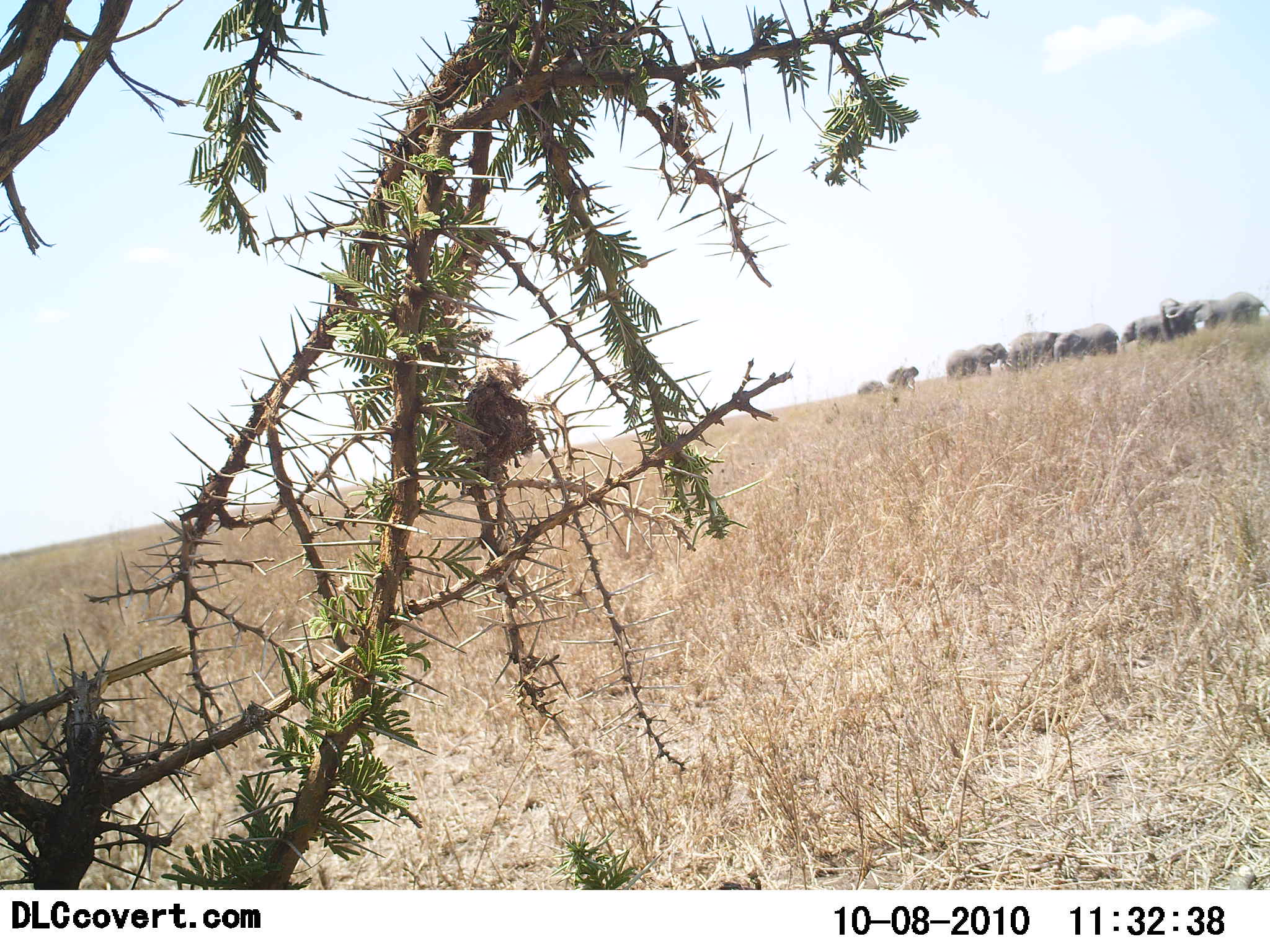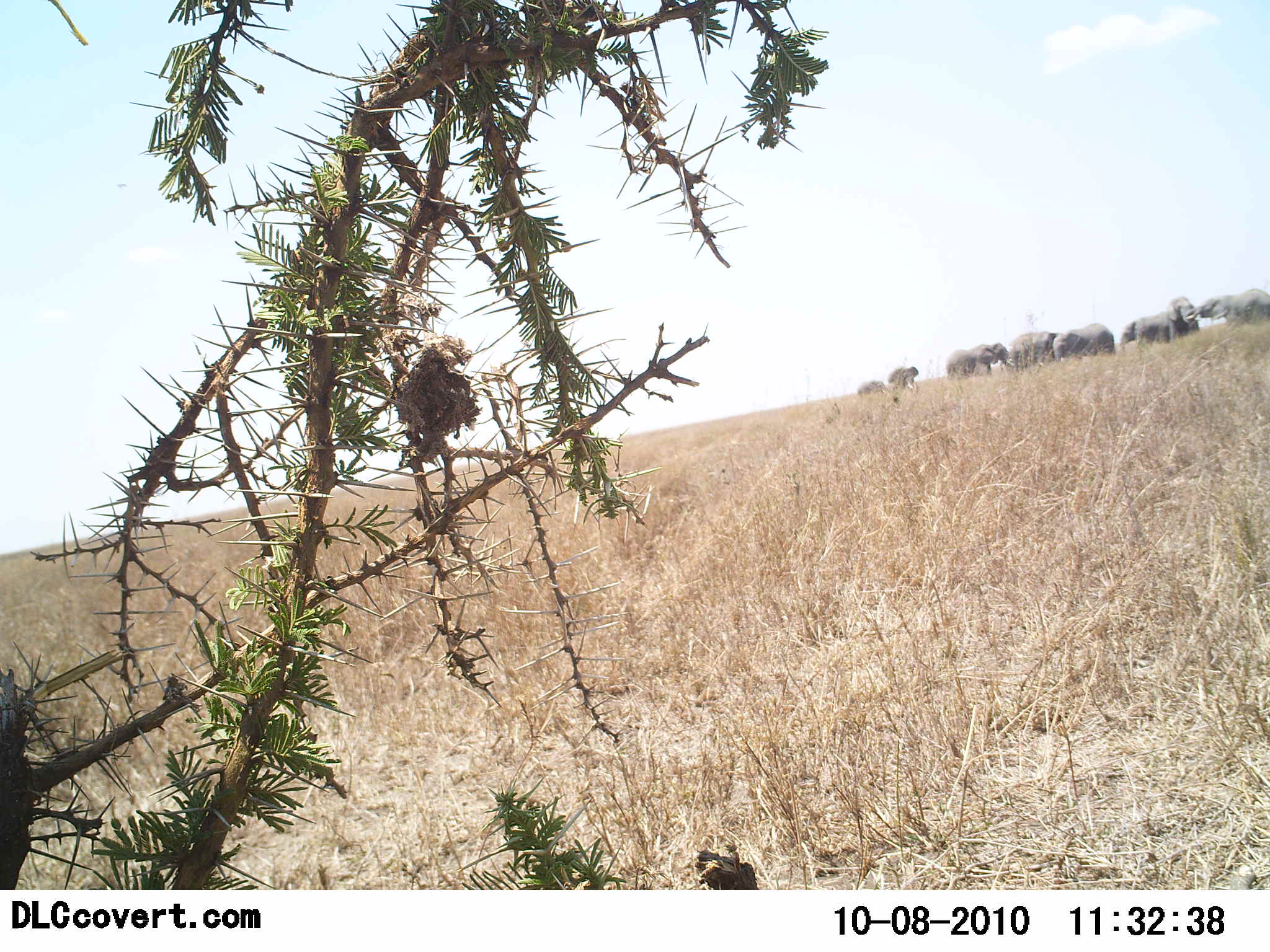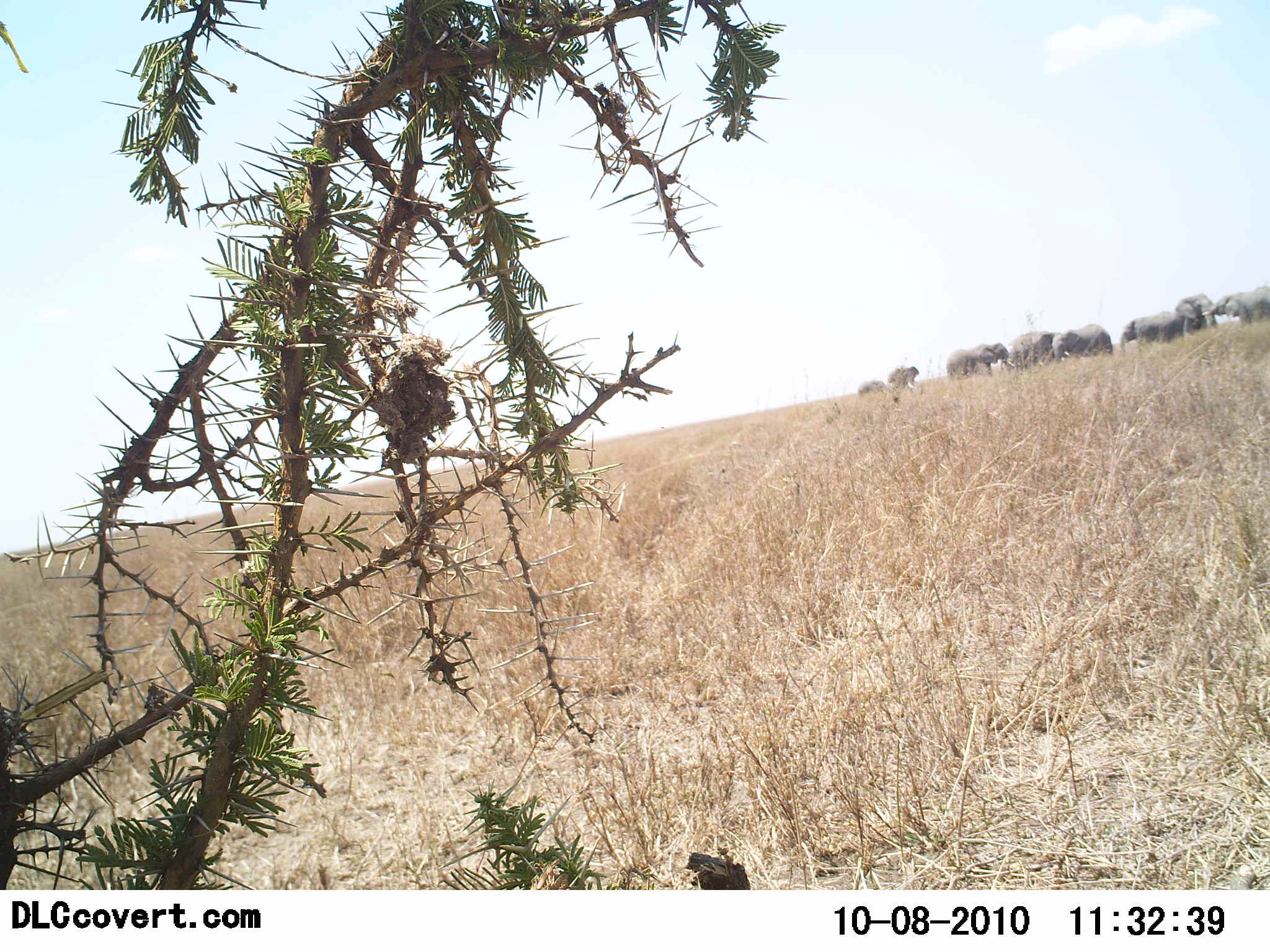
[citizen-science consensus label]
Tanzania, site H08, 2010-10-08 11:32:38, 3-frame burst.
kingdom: Animalia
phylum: Chordata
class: Mammalia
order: Proboscidea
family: Elephantidae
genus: Loxodonta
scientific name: Loxodonta africana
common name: african bush elephant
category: elephant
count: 8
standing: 86%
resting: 0%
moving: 21%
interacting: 64%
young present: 0%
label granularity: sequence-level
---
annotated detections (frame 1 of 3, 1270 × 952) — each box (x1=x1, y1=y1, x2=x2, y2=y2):
animal: (x1=1052, y1=324, x2=1119, y2=366); (x1=1183, y1=295, x2=1249, y2=334); (x1=1119, y1=314, x2=1181, y2=353); (x1=1010, y1=332, x2=1063, y2=372); (x1=943, y1=348, x2=991, y2=386); (x1=1160, y1=293, x2=1200, y2=338); (x1=966, y1=341, x2=1014, y2=378); (x1=1224, y1=290, x2=1268, y2=330); (x1=887, y1=365, x2=919, y2=402); (x1=857, y1=380, x2=889, y2=406)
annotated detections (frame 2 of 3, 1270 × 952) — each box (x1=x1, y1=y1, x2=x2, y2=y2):
animal: (x1=1193, y1=288, x2=1270, y2=338); (x1=1053, y1=322, x2=1118, y2=367); (x1=1010, y1=331, x2=1066, y2=377); (x1=1118, y1=315, x2=1178, y2=355); (x1=1166, y1=296, x2=1202, y2=345); (x1=972, y1=344, x2=1012, y2=383); (x1=945, y1=348, x2=982, y2=383); (x1=886, y1=366, x2=920, y2=402)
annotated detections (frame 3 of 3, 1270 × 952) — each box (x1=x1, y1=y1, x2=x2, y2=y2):
animal: (x1=1200, y1=288, x2=1269, y2=333); (x1=1051, y1=324, x2=1115, y2=369); (x1=1119, y1=311, x2=1181, y2=353); (x1=1012, y1=332, x2=1055, y2=381); (x1=1180, y1=296, x2=1213, y2=343); (x1=944, y1=348, x2=987, y2=381); (x1=972, y1=343, x2=1012, y2=376); (x1=887, y1=365, x2=918, y2=397)